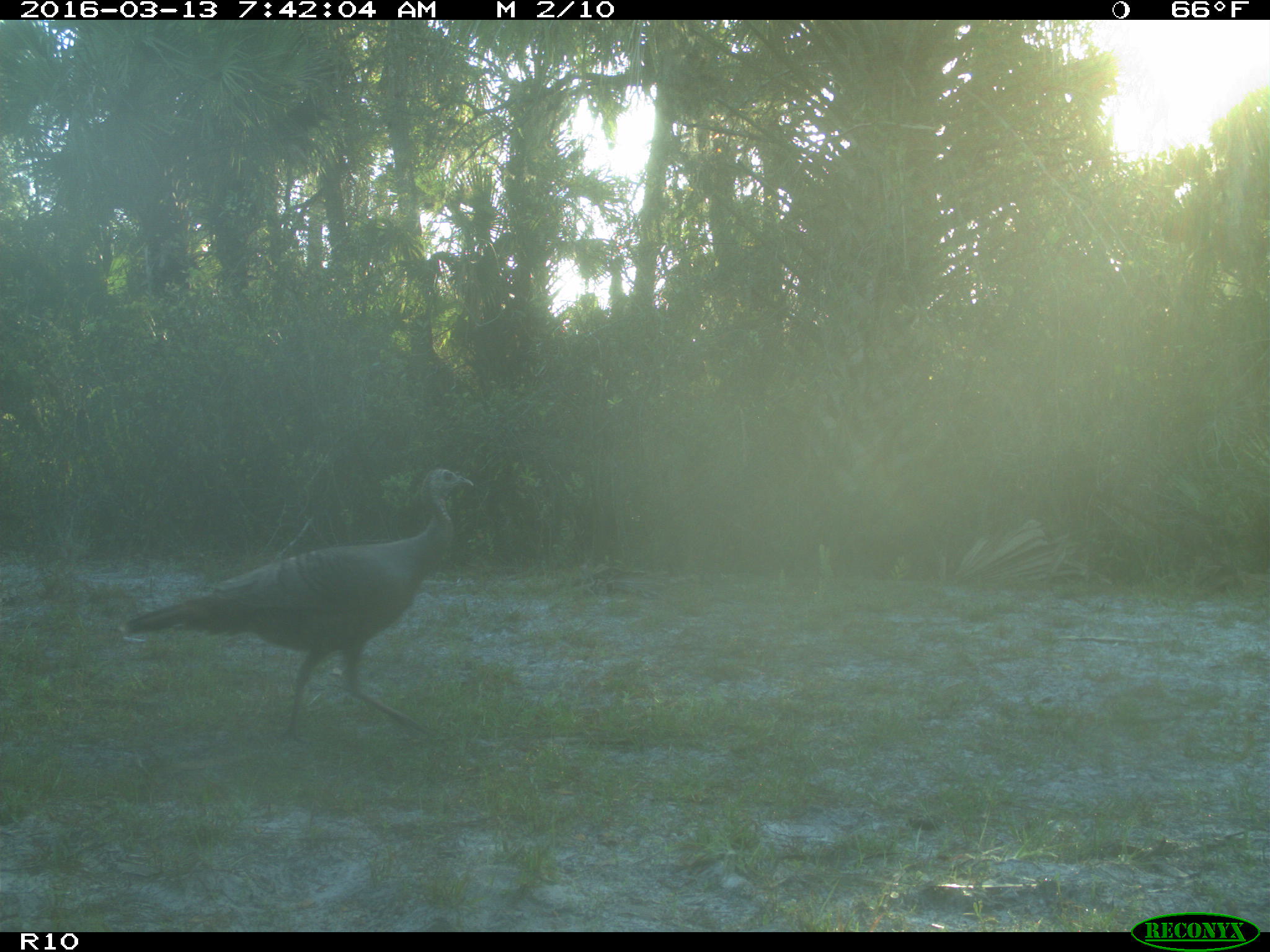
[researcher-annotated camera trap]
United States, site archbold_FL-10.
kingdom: Animalia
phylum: Chordata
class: Aves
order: Galliformes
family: Phasianidae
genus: Meleagris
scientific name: Meleagris gallopavo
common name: wild turkey